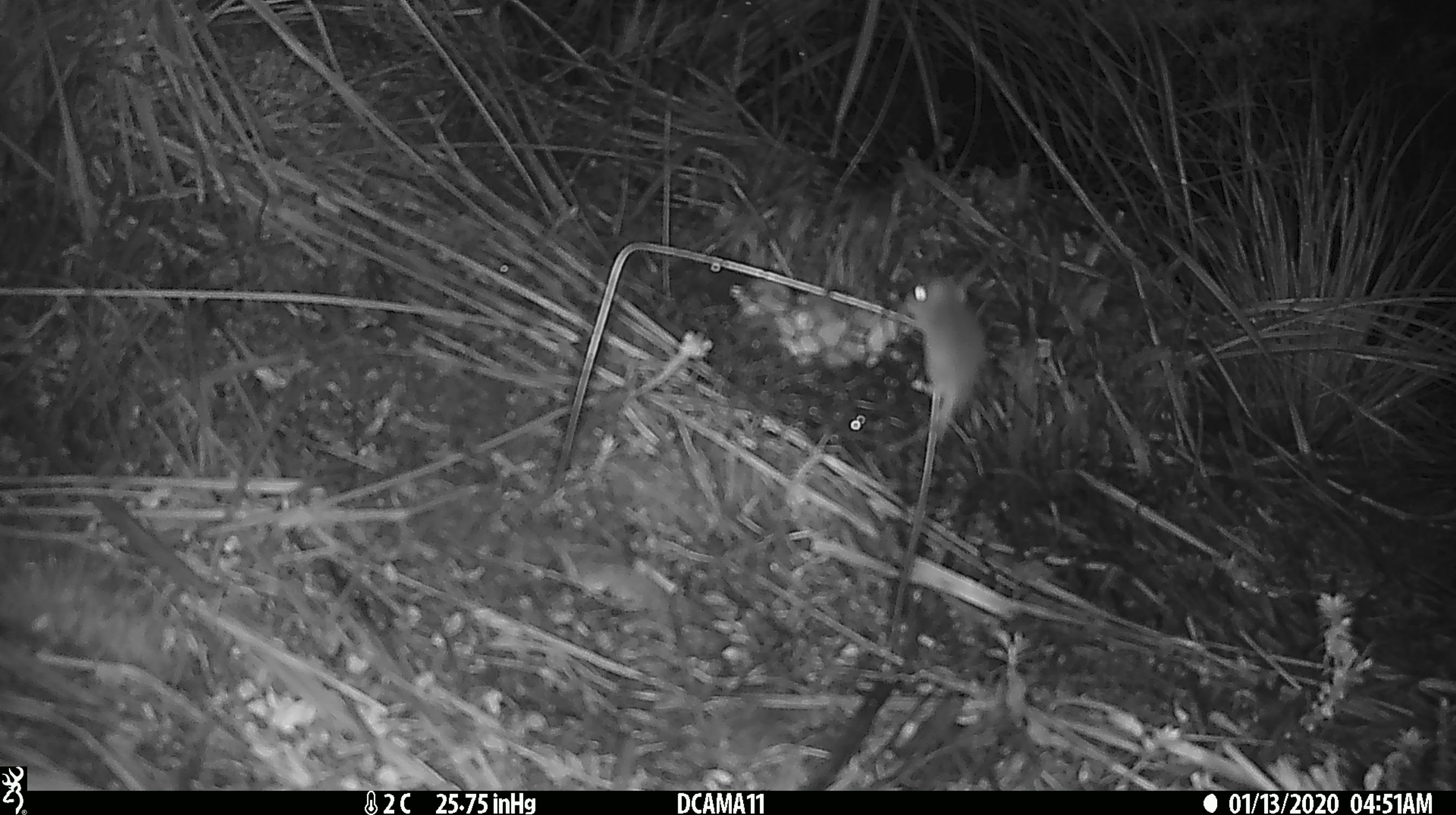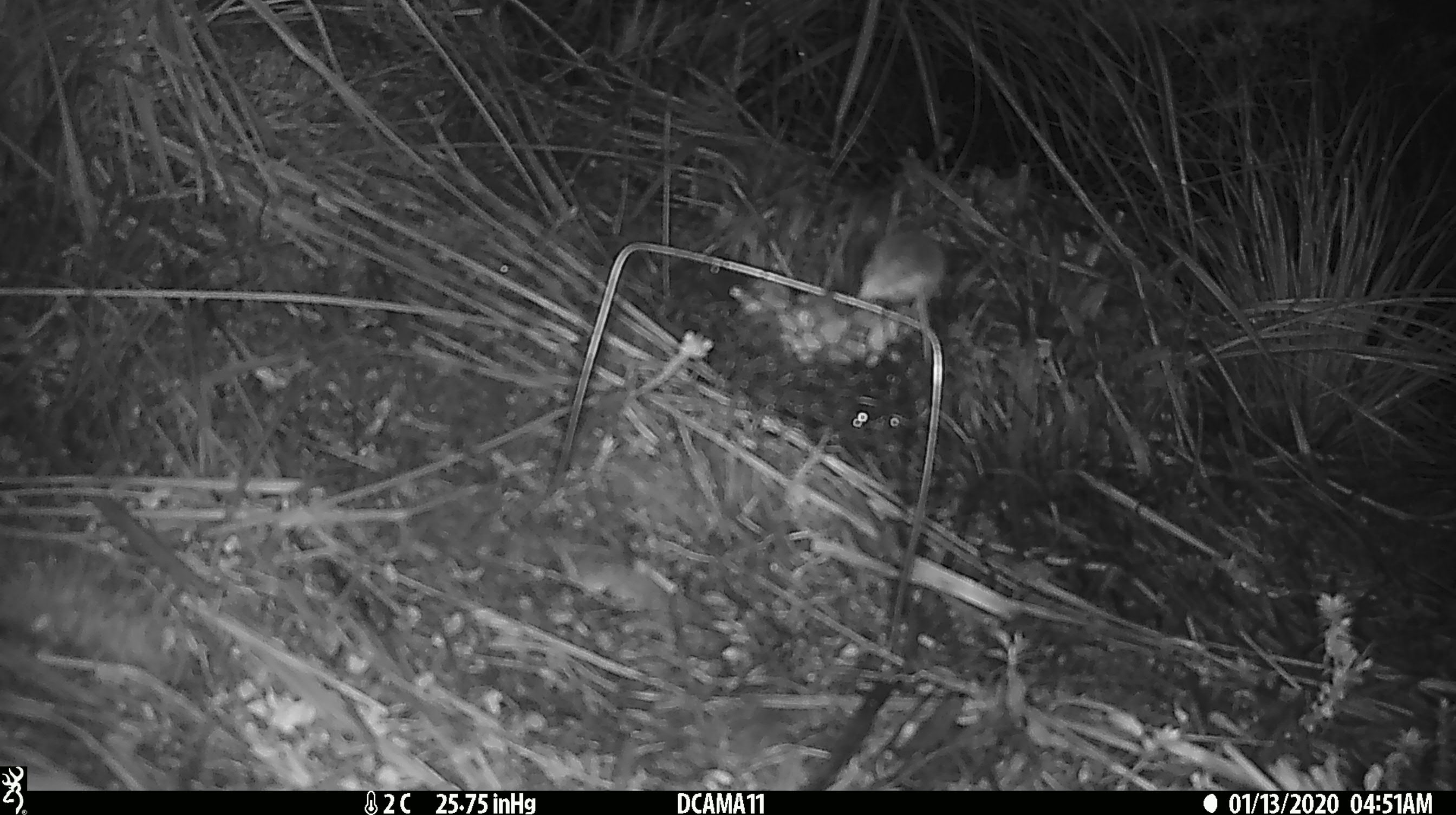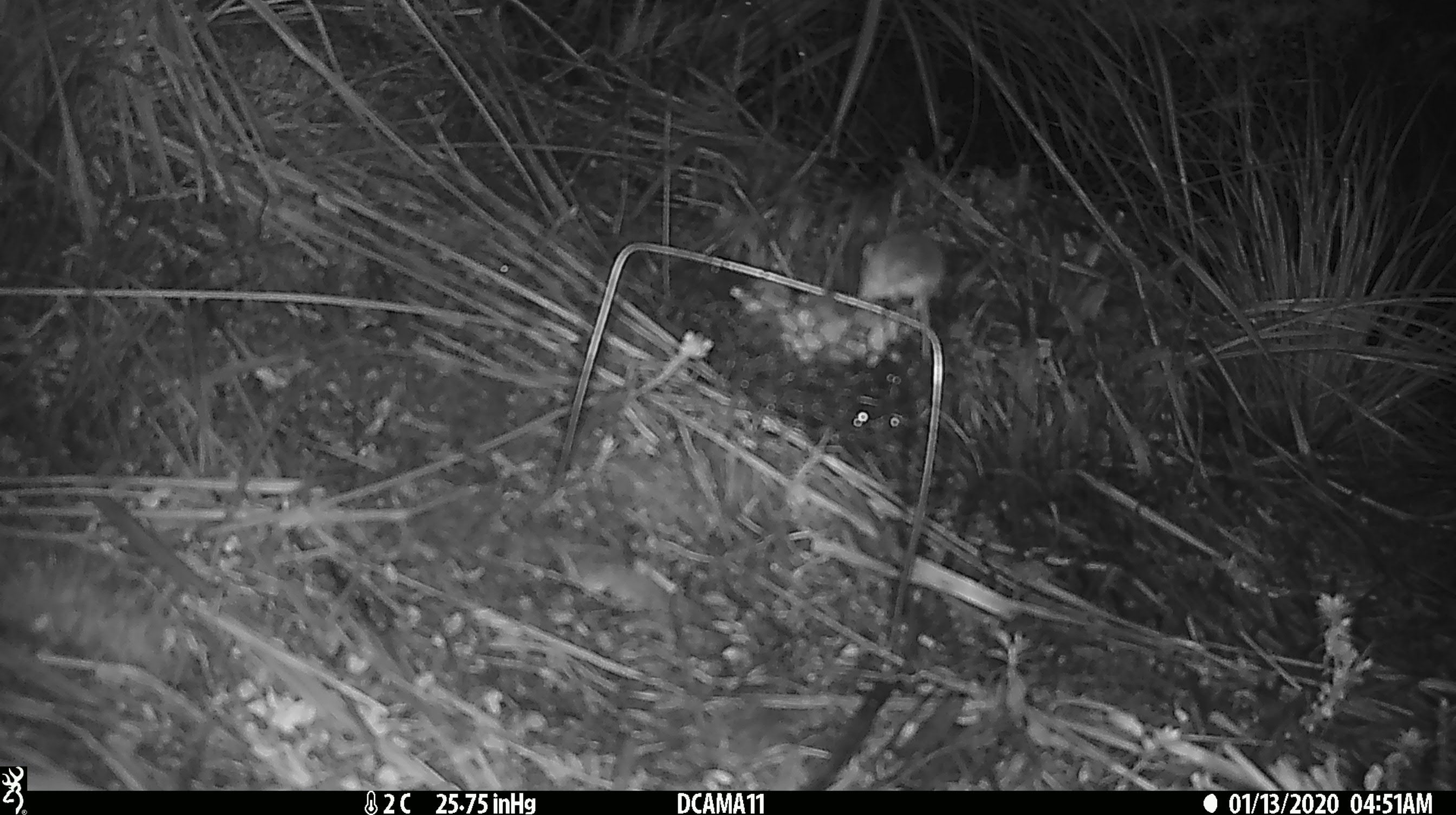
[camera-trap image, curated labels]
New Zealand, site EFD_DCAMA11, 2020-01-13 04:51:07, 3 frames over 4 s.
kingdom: Animalia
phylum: Chordata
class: Mammalia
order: Rodentia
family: Muridae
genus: Mus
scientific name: Mus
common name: mouse